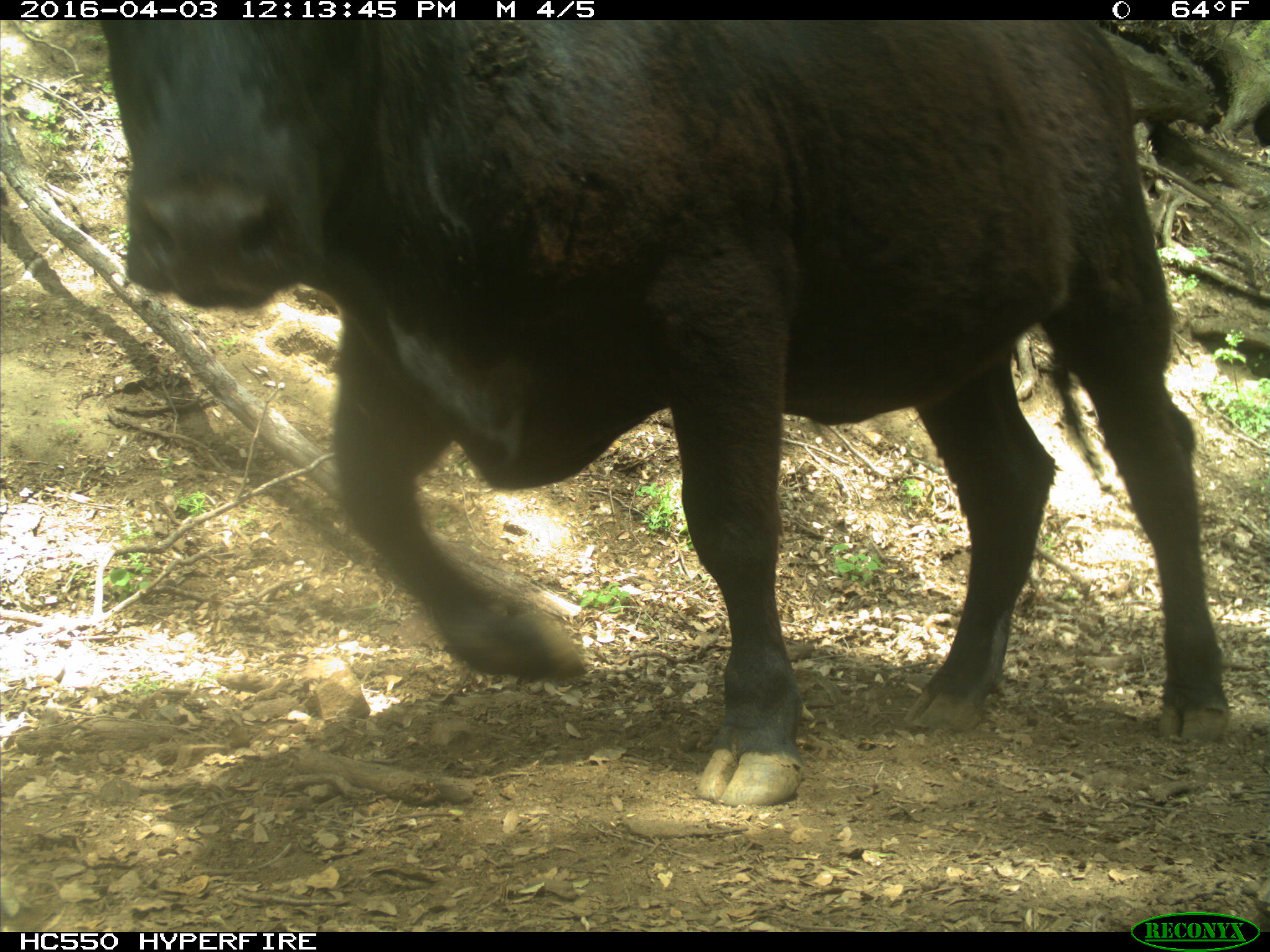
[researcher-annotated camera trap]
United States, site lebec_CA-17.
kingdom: Animalia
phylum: Chordata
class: Mammalia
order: Artiodactyla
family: Bovidae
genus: Bos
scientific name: Bos taurus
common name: domestic cow